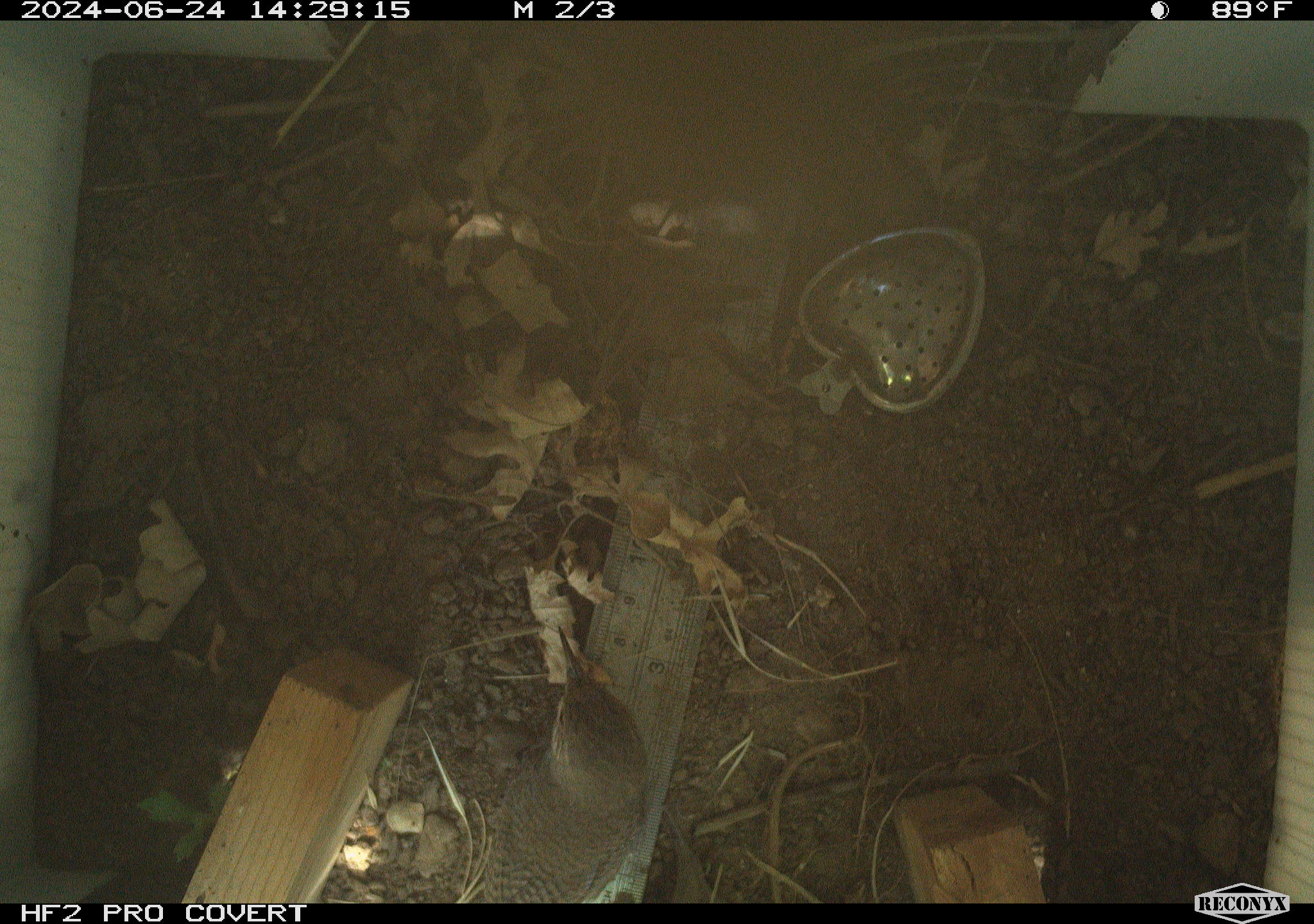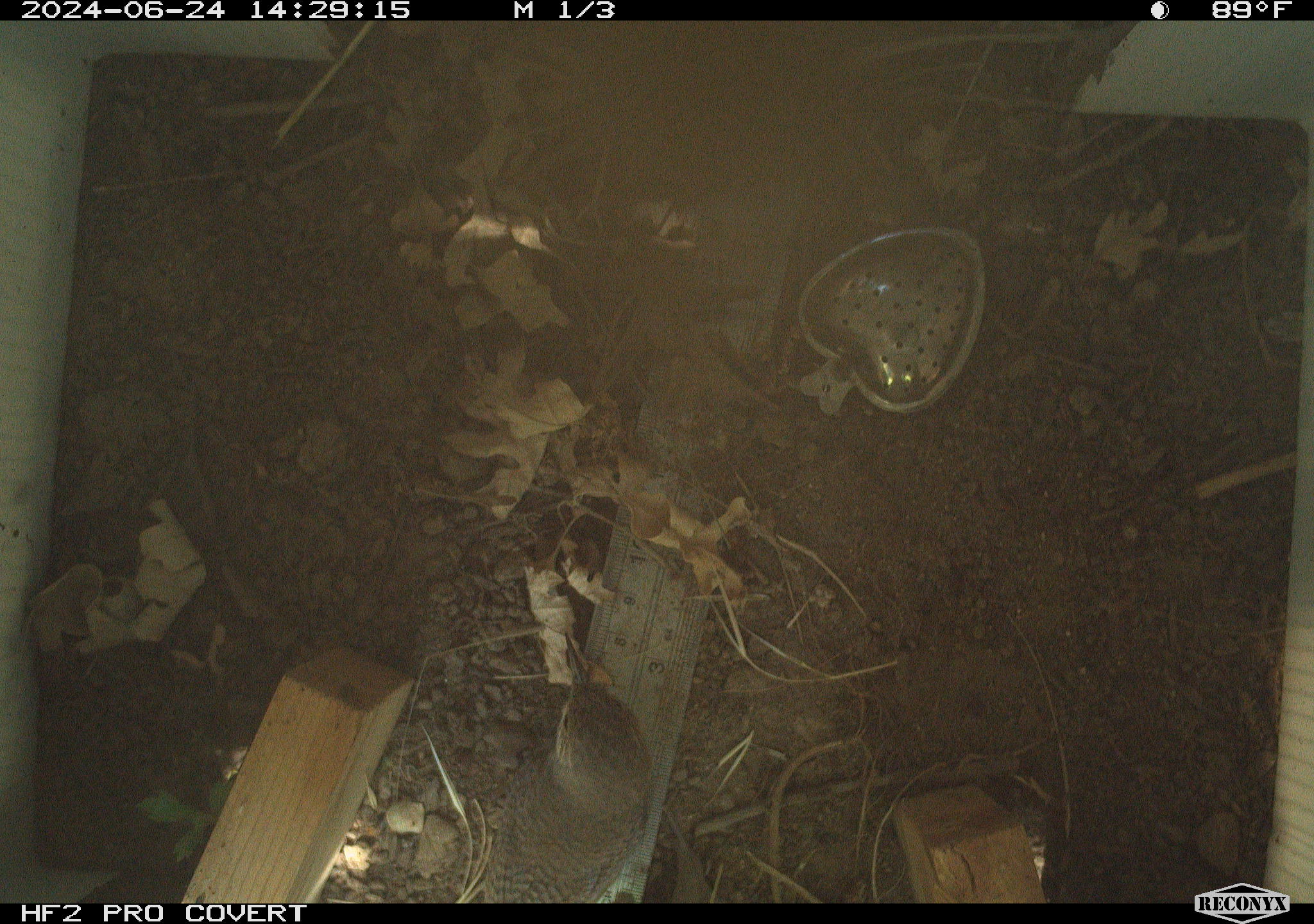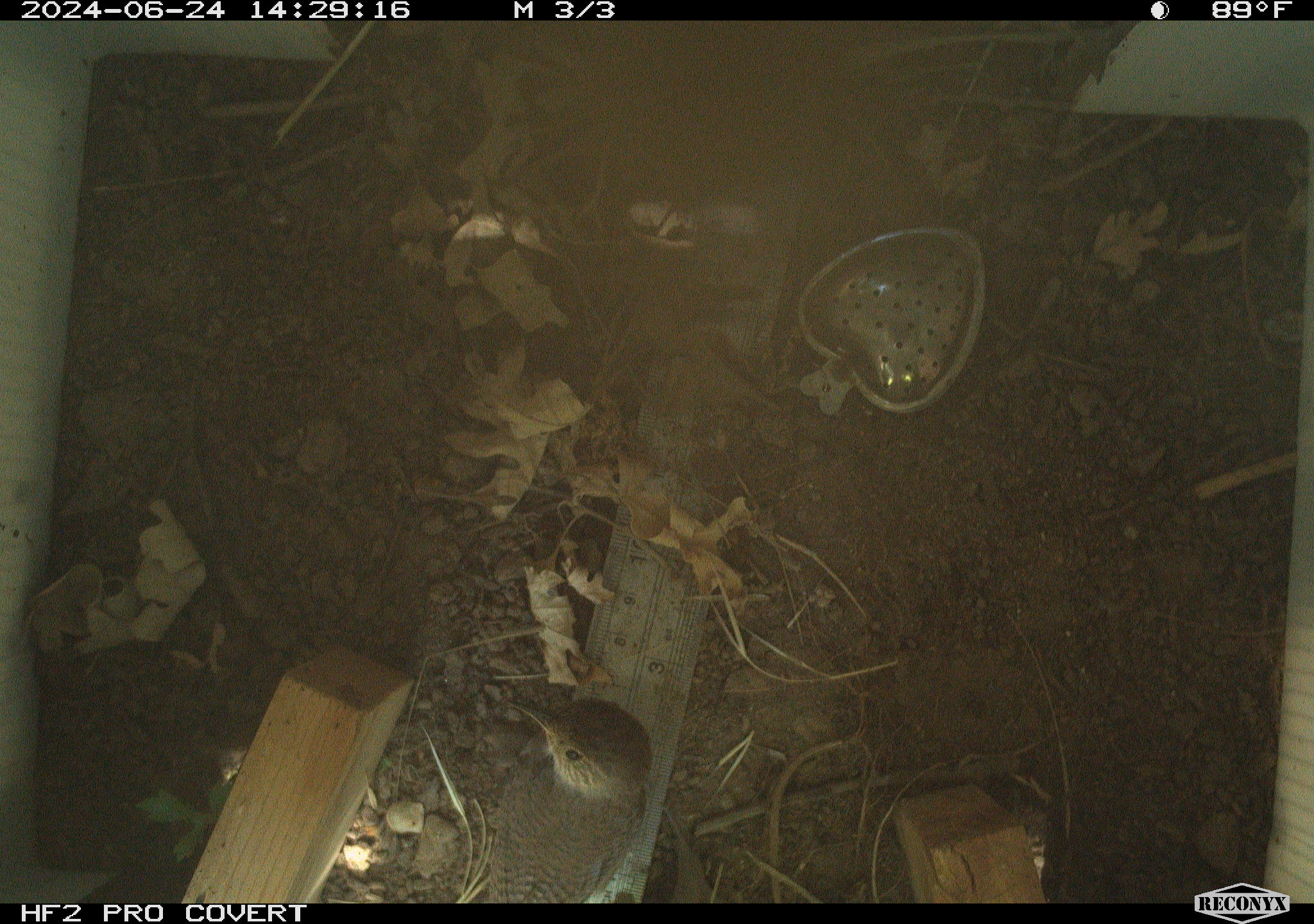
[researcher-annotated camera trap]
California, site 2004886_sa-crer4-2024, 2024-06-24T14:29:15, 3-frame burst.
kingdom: Animalia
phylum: Chordata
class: Aves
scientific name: Aves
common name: bird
Bird (Aves).